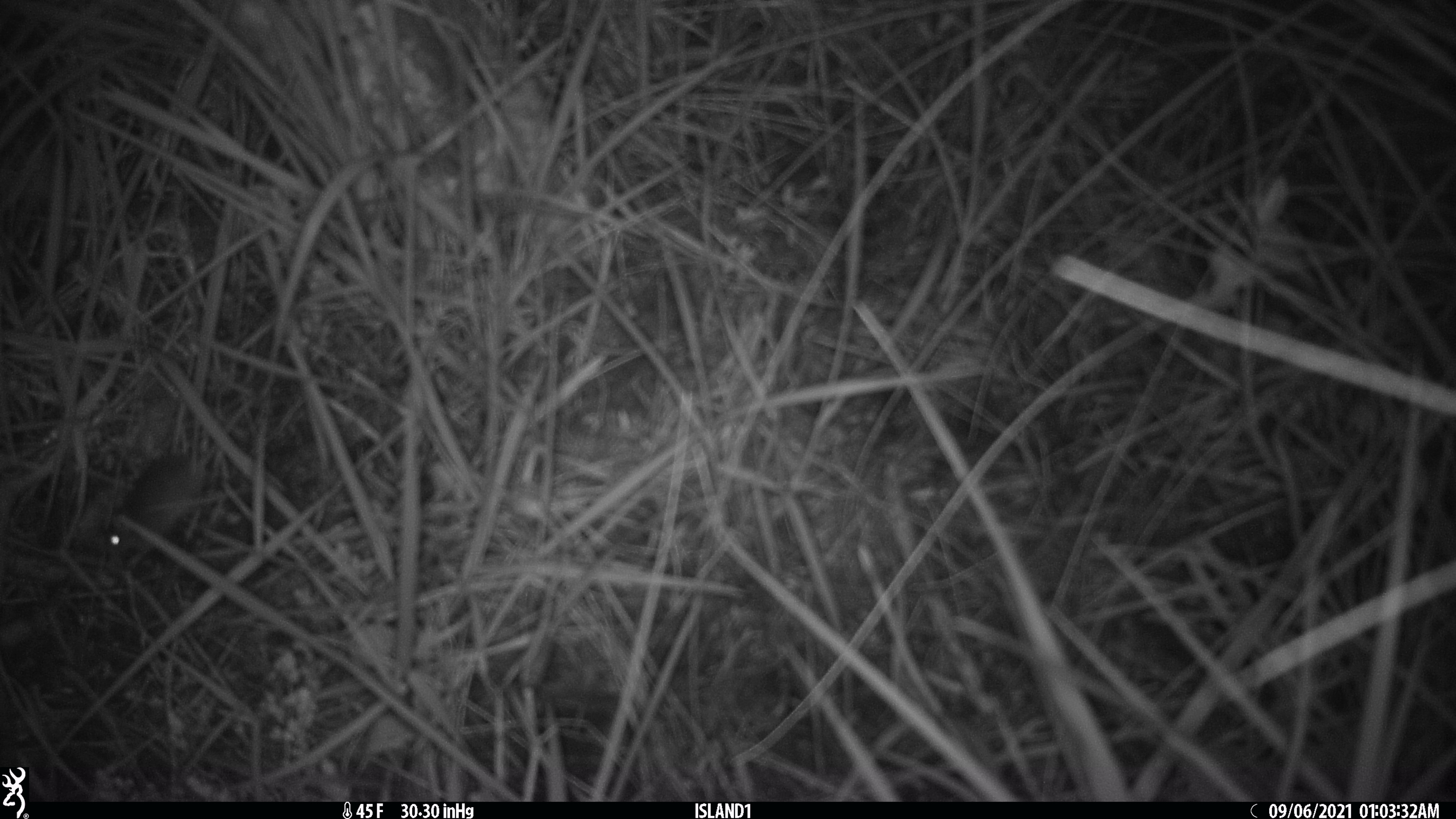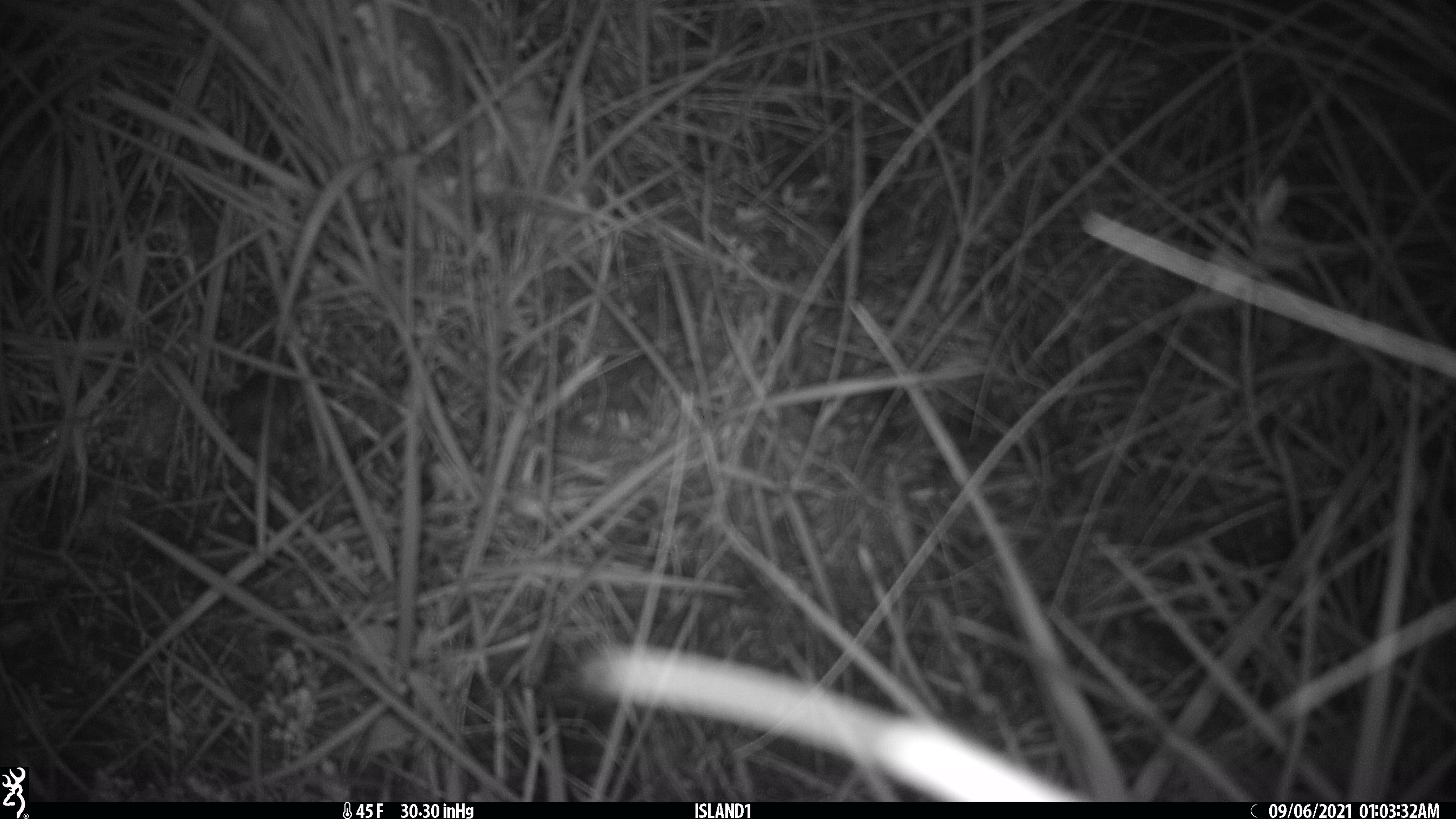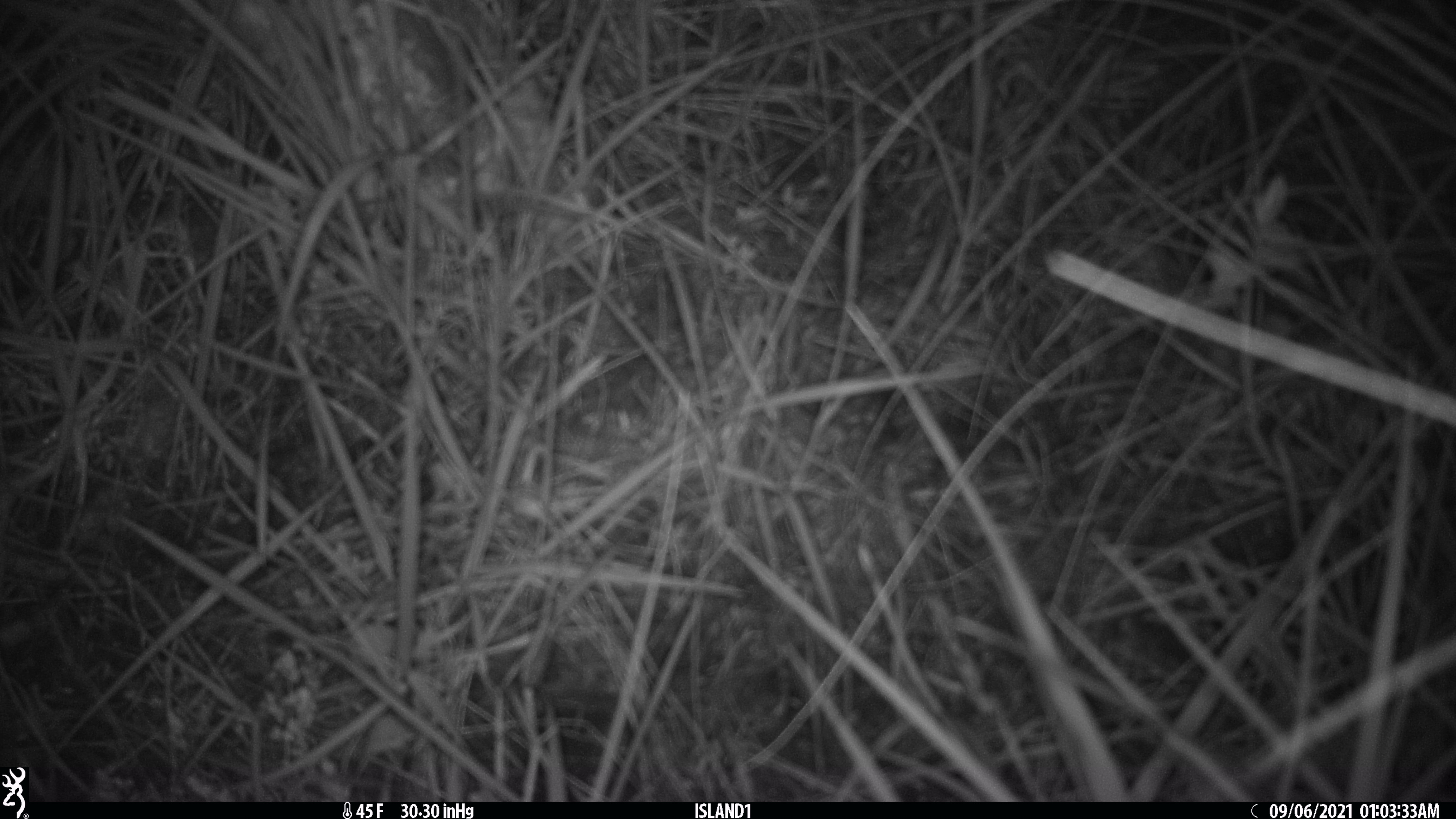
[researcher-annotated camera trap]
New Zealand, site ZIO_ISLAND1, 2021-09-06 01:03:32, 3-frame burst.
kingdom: Animalia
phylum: Chordata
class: Mammalia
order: Rodentia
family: Muridae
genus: Mus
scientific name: Mus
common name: mouse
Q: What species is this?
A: Mouse (Mus).